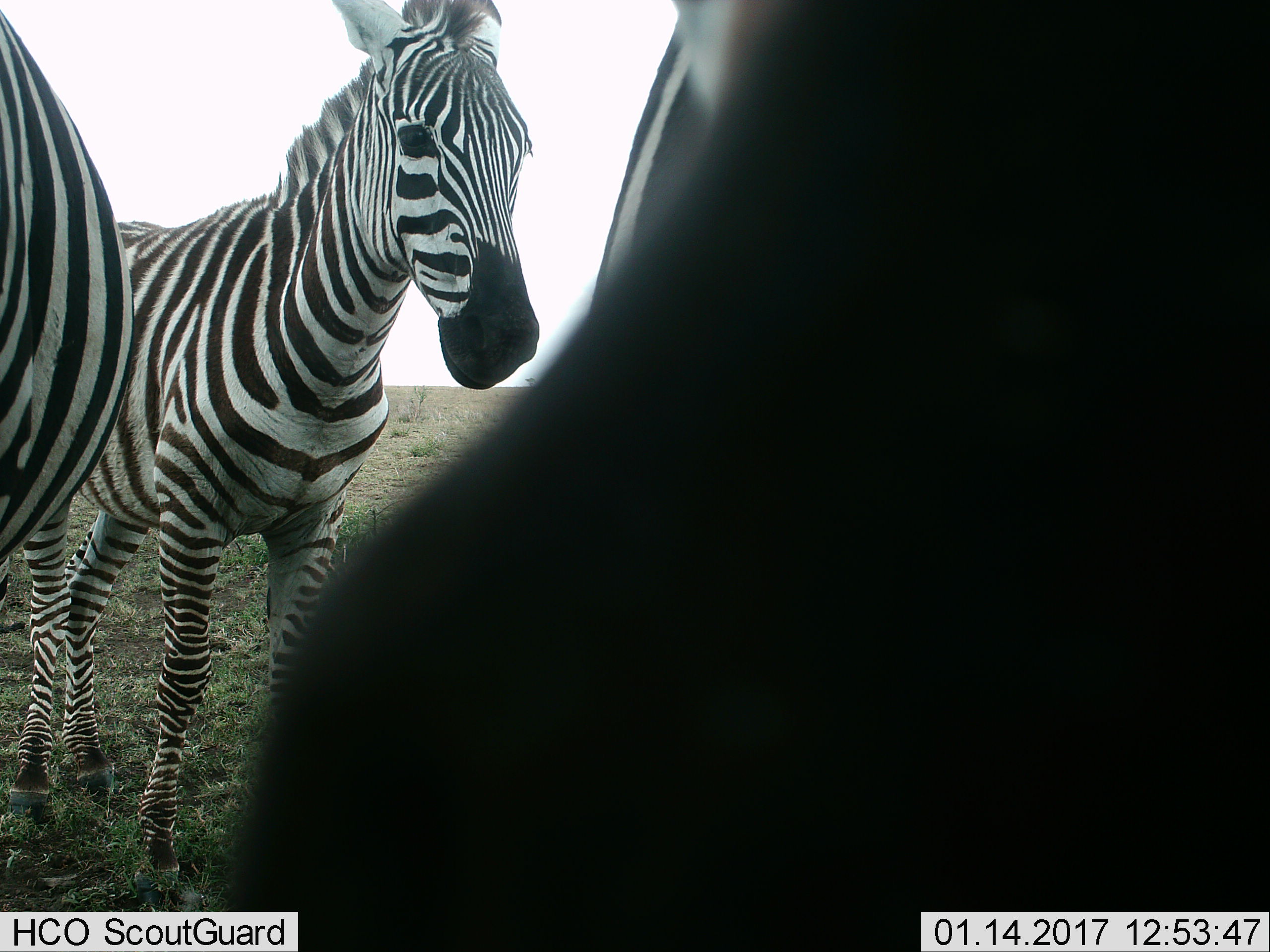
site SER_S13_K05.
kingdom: Animalia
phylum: Chordata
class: Mammalia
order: Perissodactyla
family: Equidae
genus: Equus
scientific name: Equus quagga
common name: plains zebra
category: zebraplains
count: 4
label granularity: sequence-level